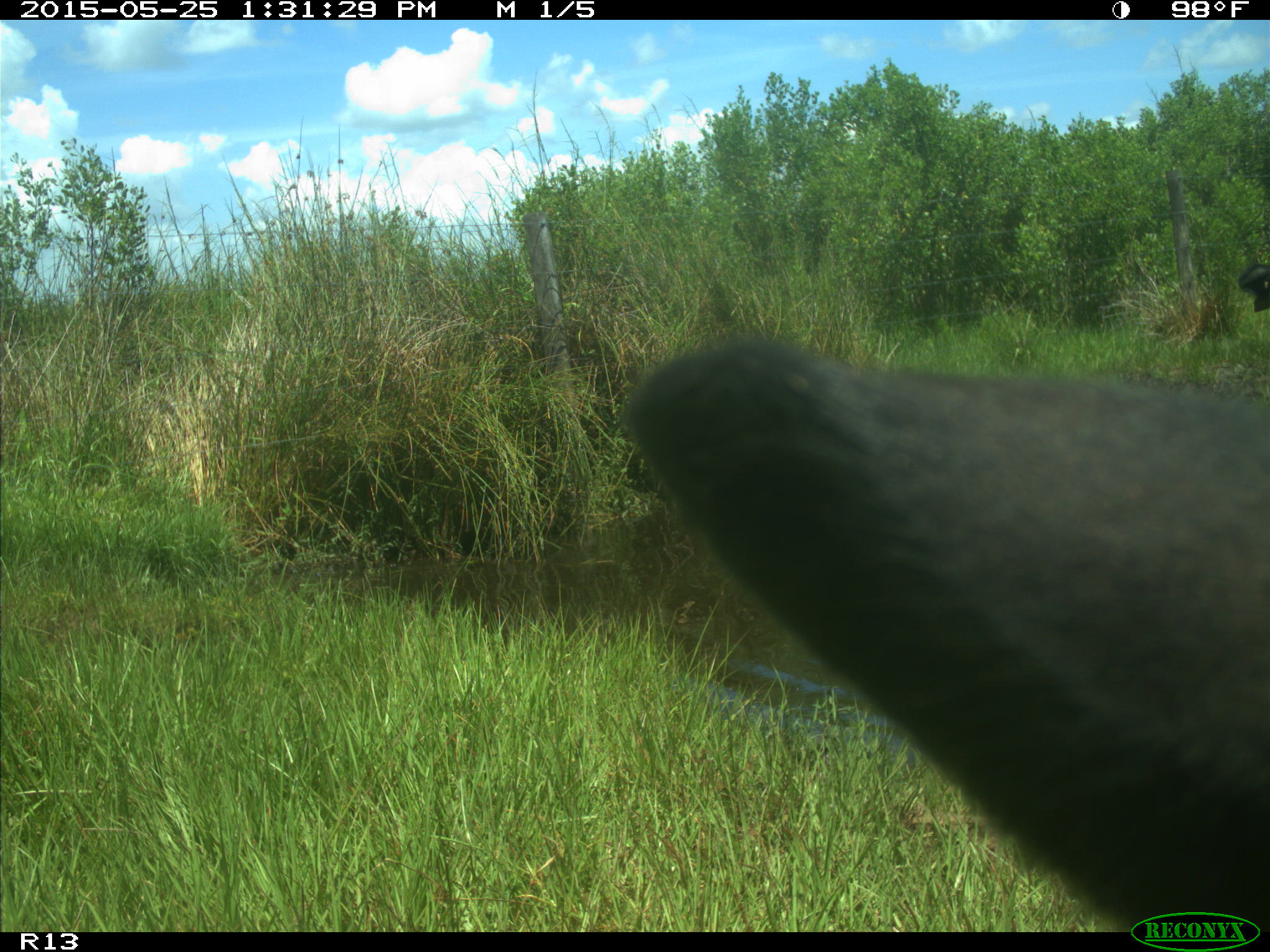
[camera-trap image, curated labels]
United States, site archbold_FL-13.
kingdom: Animalia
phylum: Chordata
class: Mammalia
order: Artiodactyla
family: Bovidae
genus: Bos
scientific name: Bos taurus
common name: domestic cow